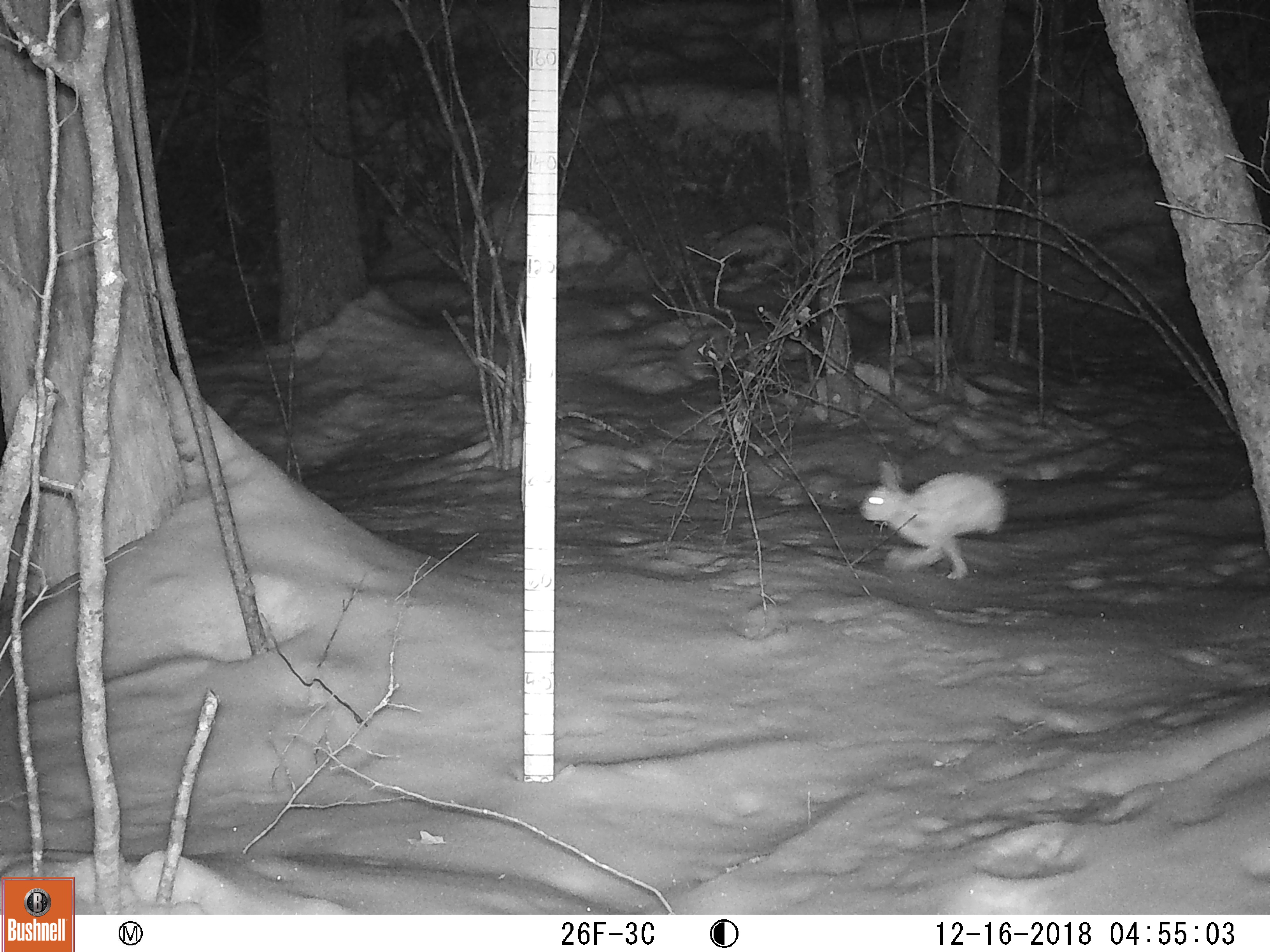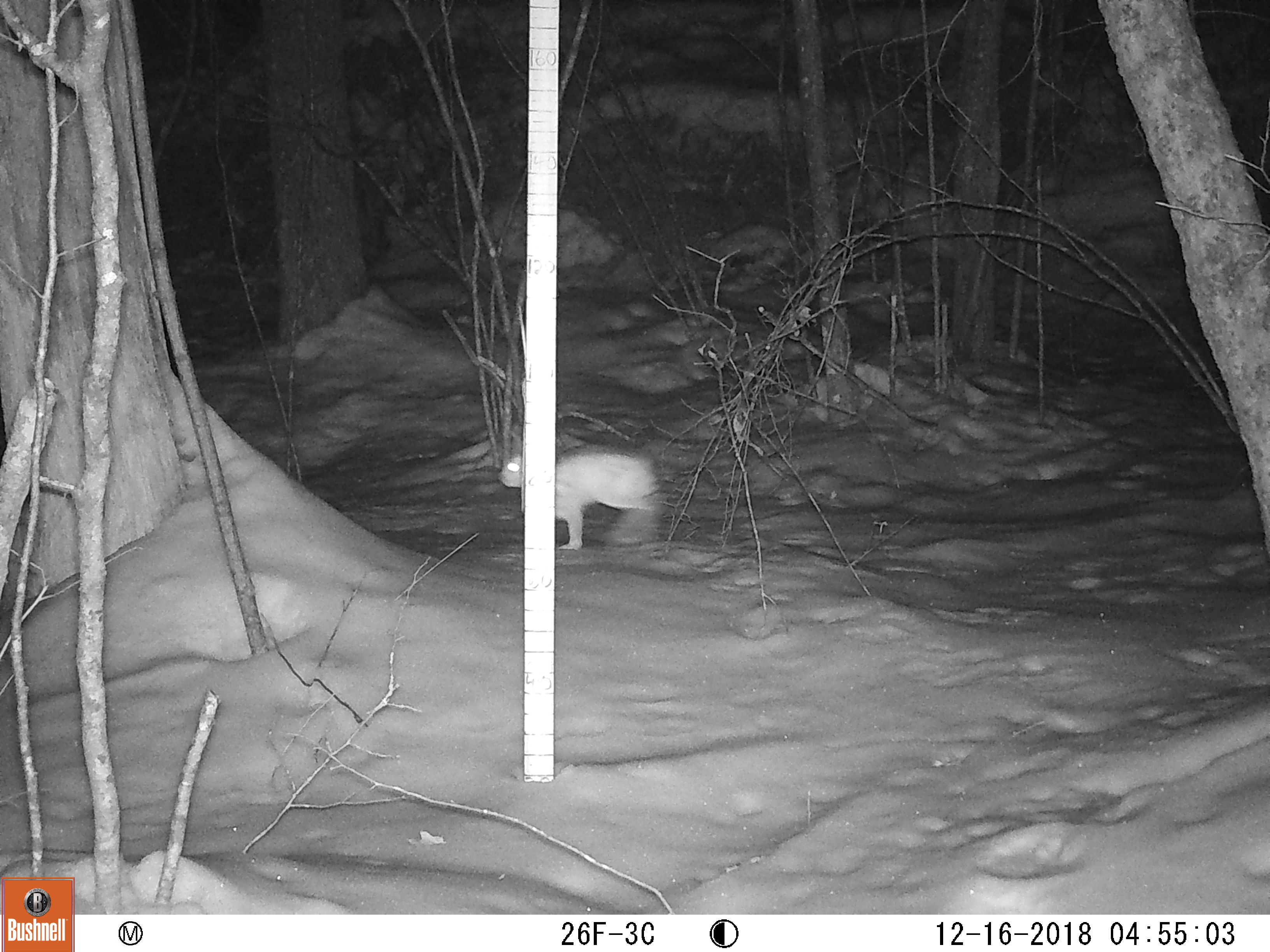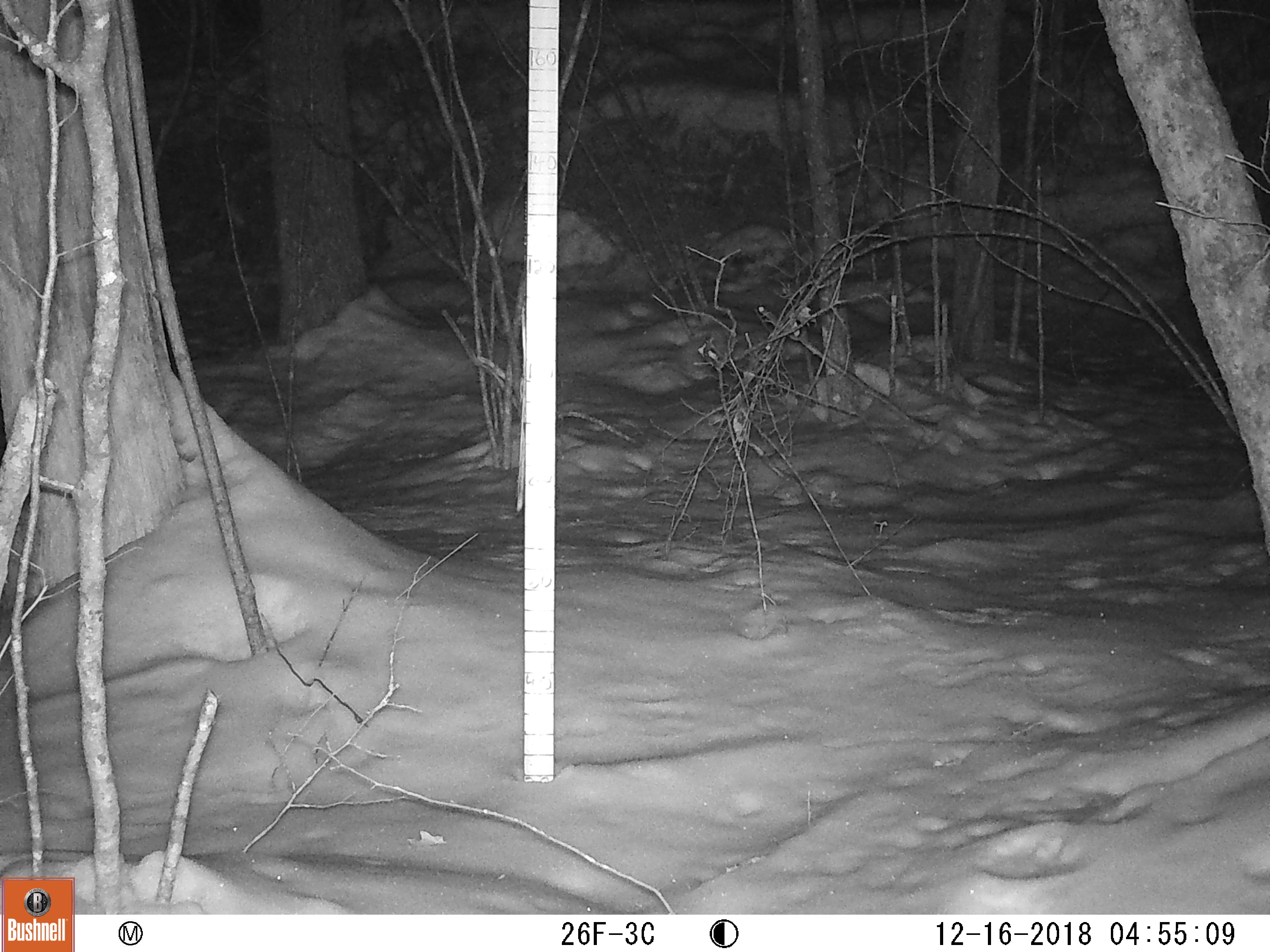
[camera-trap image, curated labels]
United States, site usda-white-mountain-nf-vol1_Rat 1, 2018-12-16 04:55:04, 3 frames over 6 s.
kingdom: Animalia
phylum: Chordata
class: Mammalia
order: Lagomorpha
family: Leporidae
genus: Lepus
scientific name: Lepus americanus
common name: snowshoe hare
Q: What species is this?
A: Snowshoe hare (Lepus americanus).